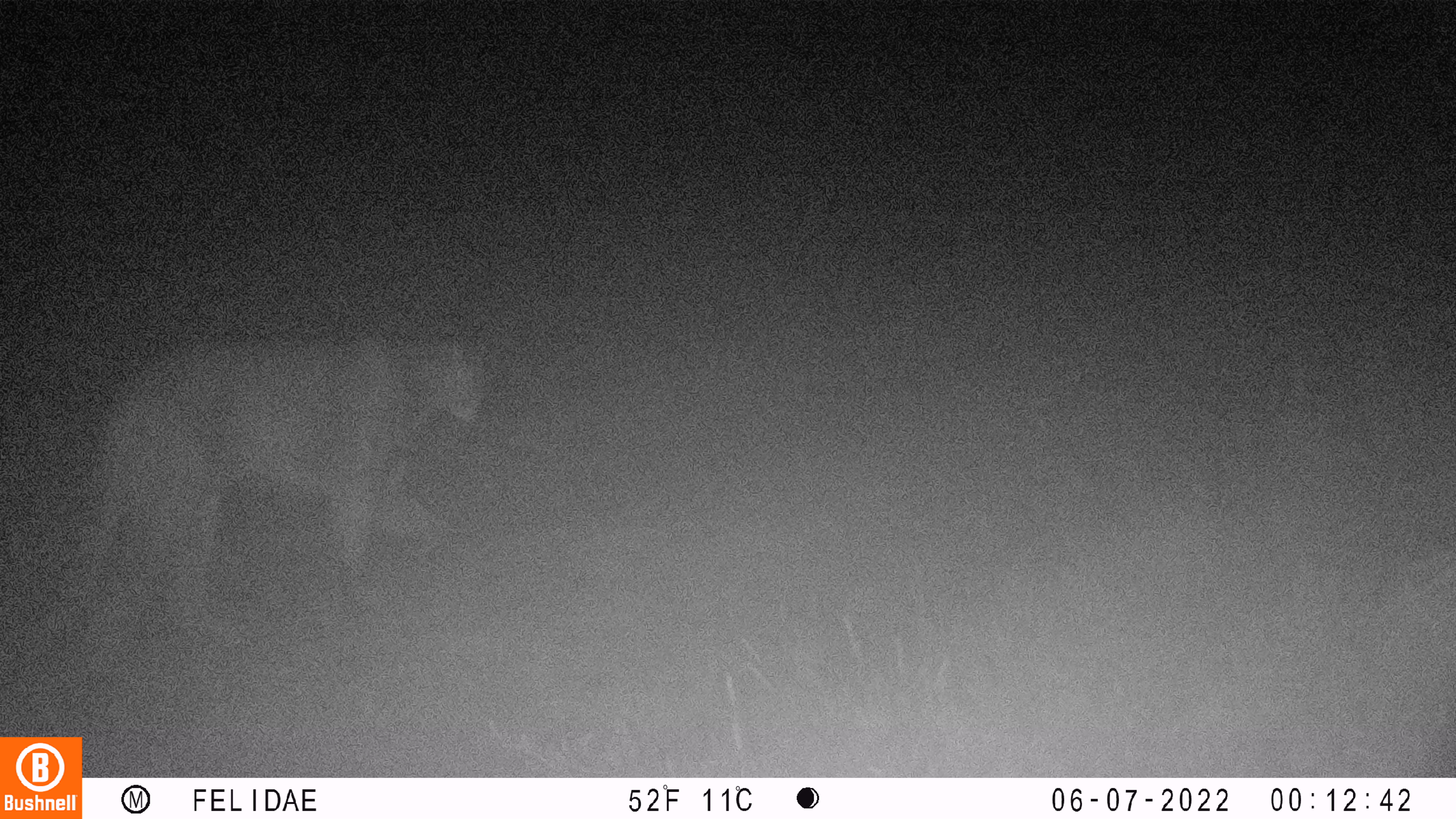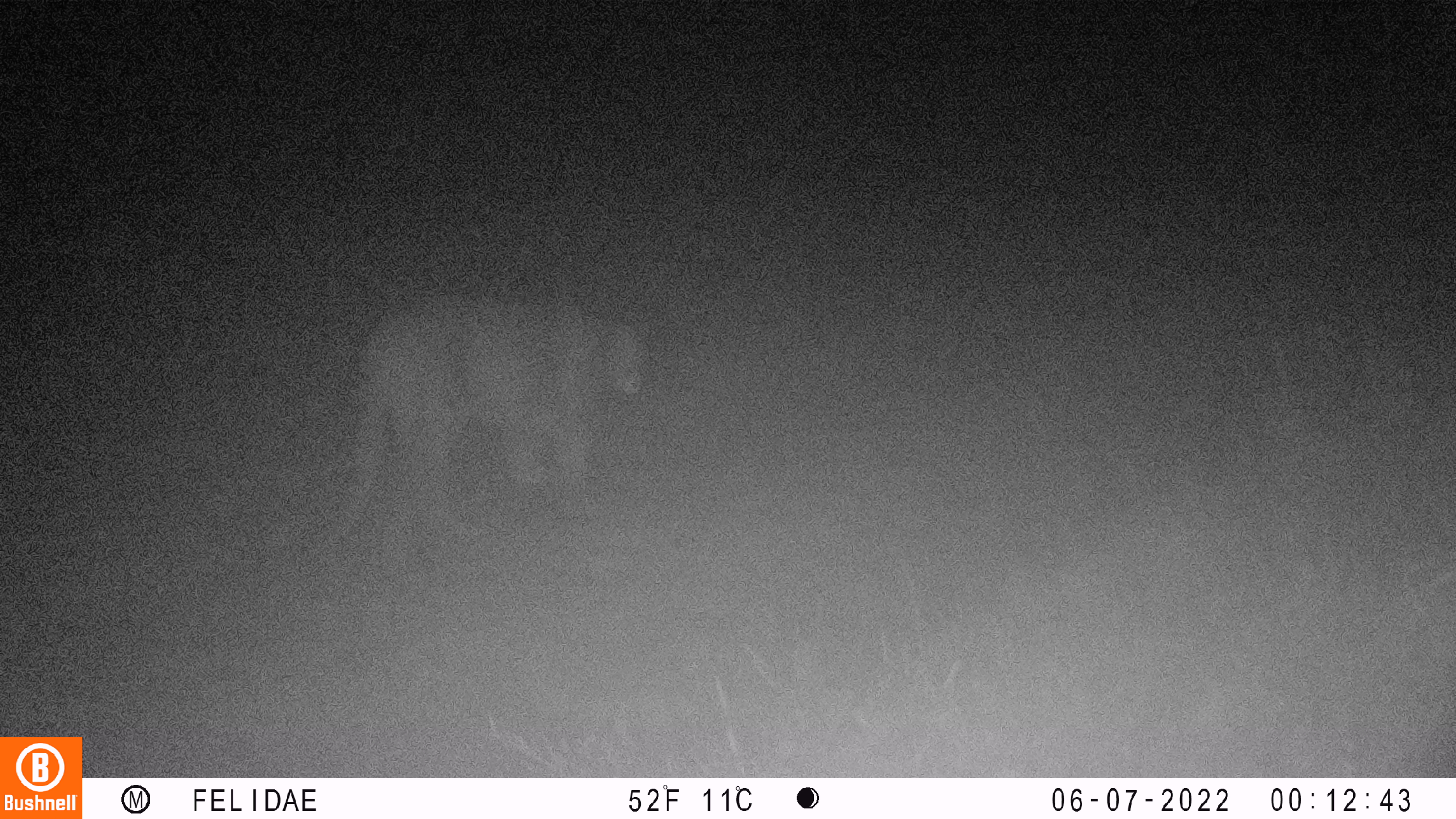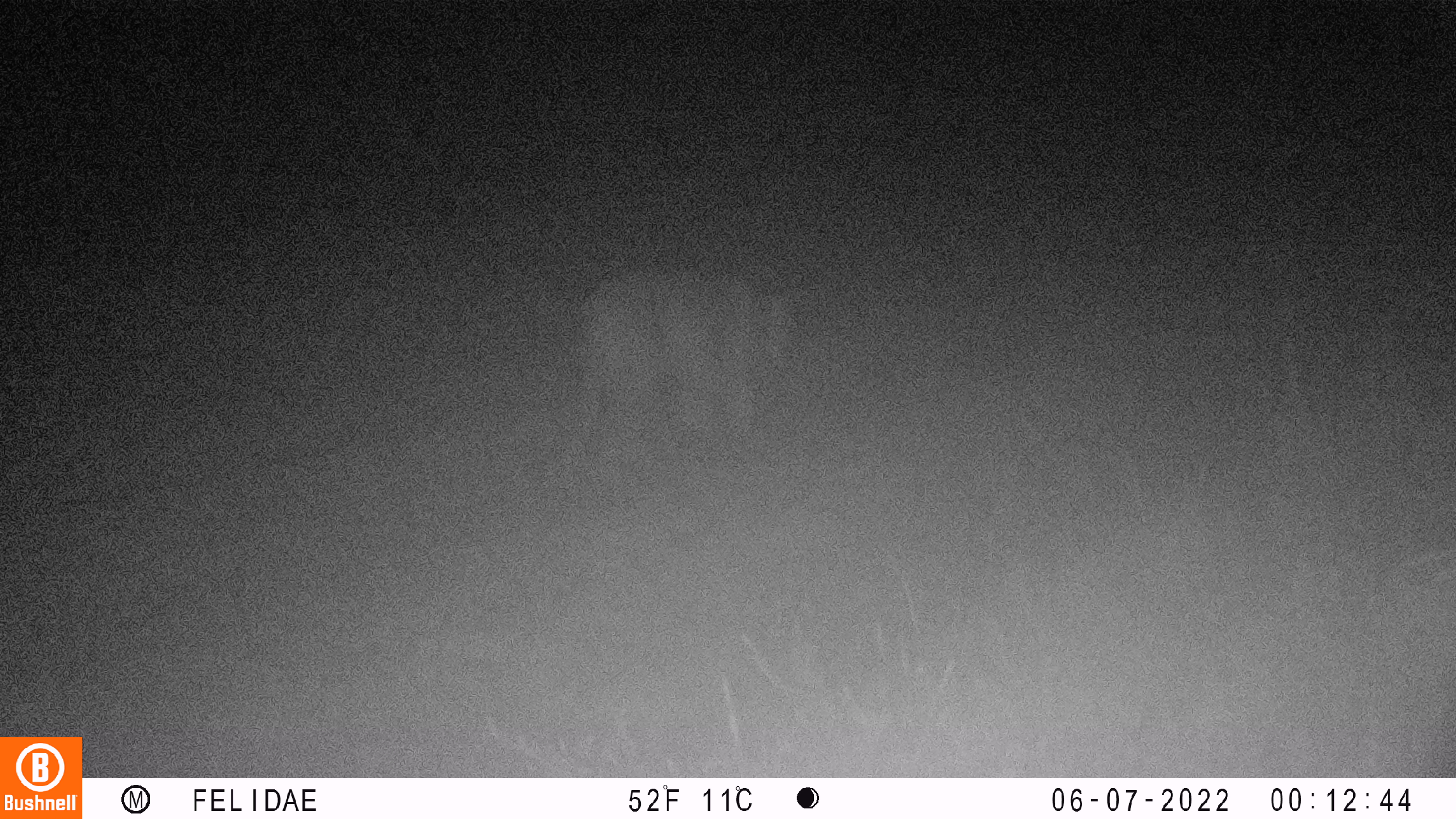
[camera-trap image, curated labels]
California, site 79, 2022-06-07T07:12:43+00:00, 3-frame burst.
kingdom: Animalia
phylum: Chordata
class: Mammalia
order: Carnivora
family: Felidae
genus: Puma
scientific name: Puma concolor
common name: puma